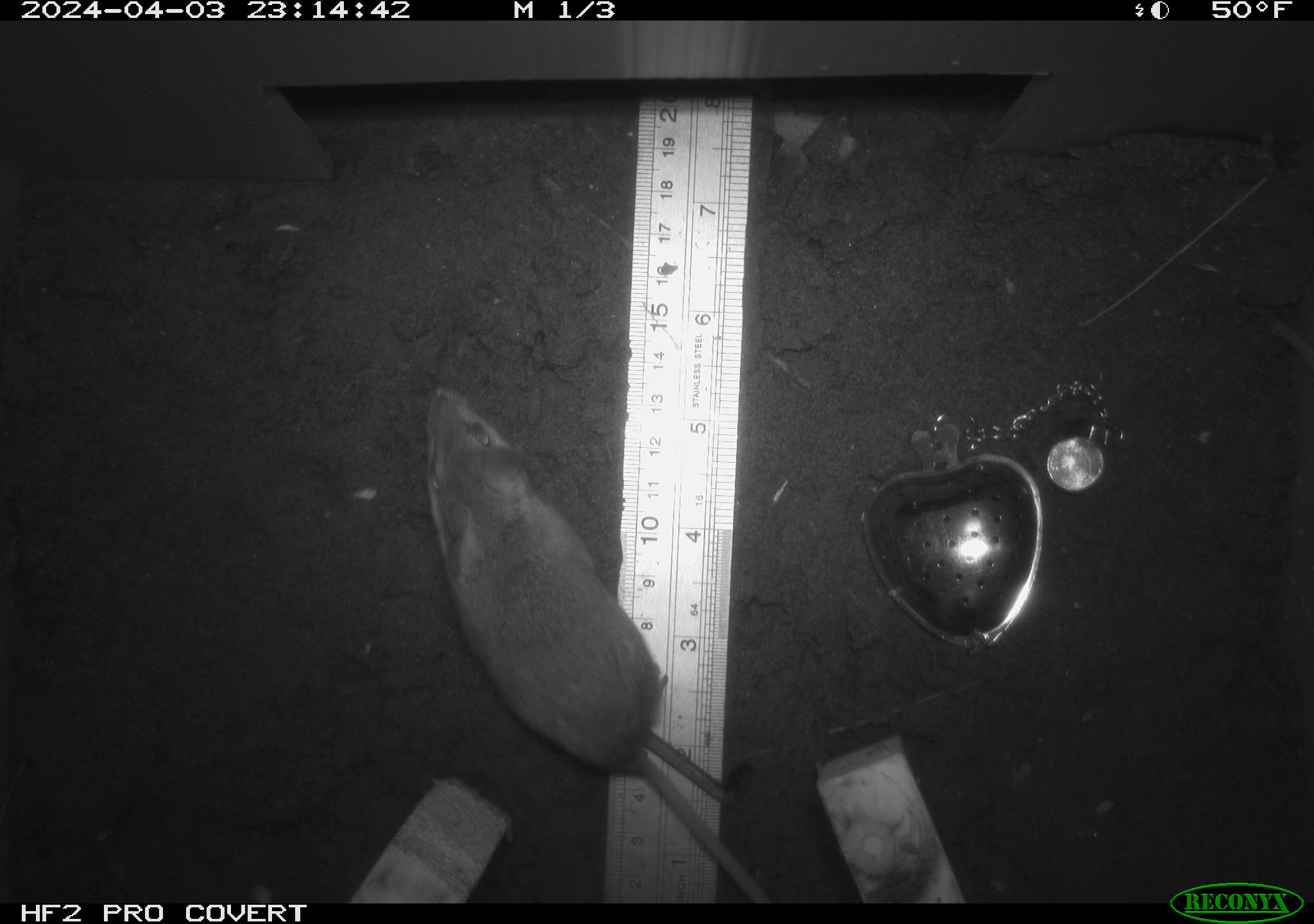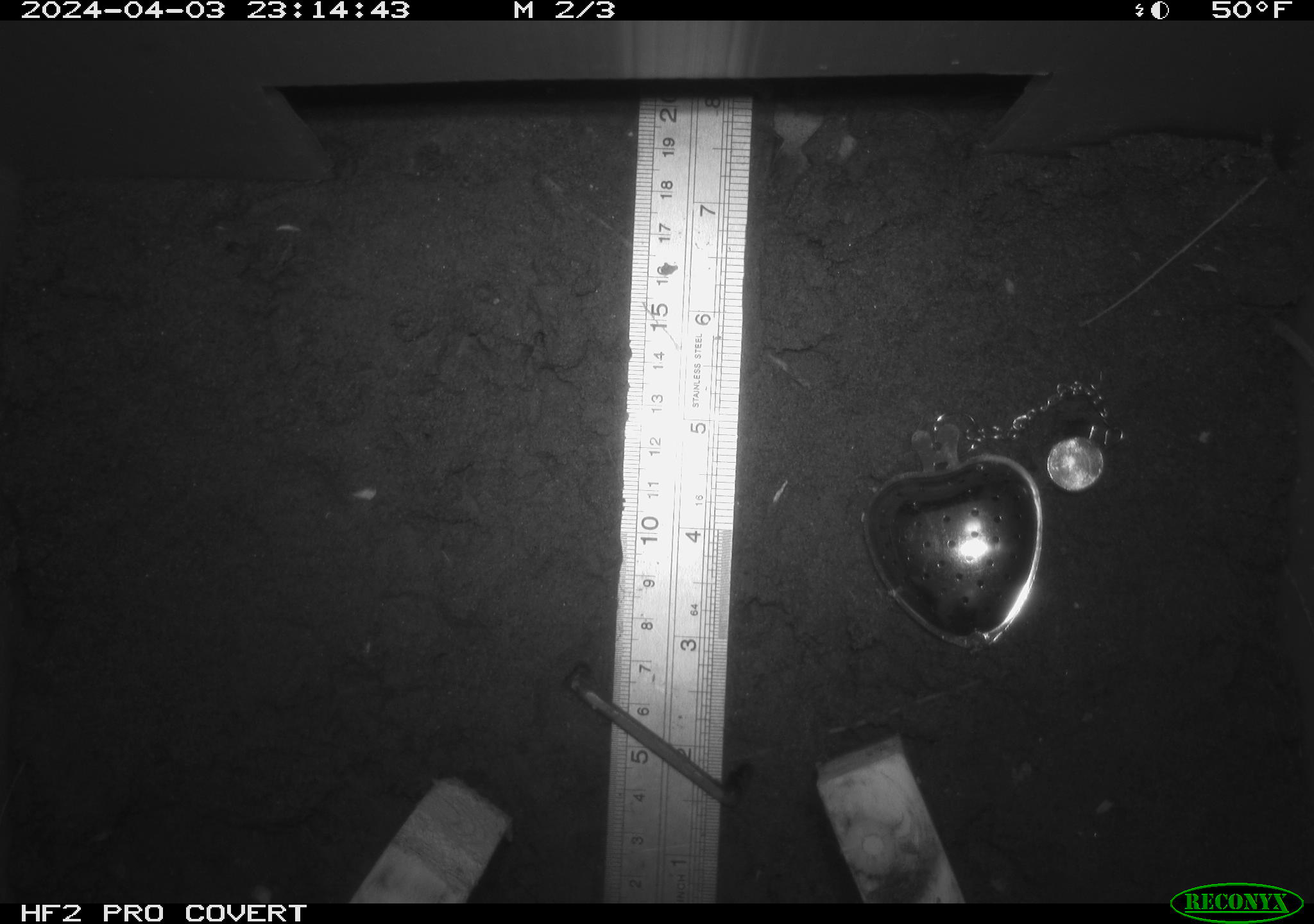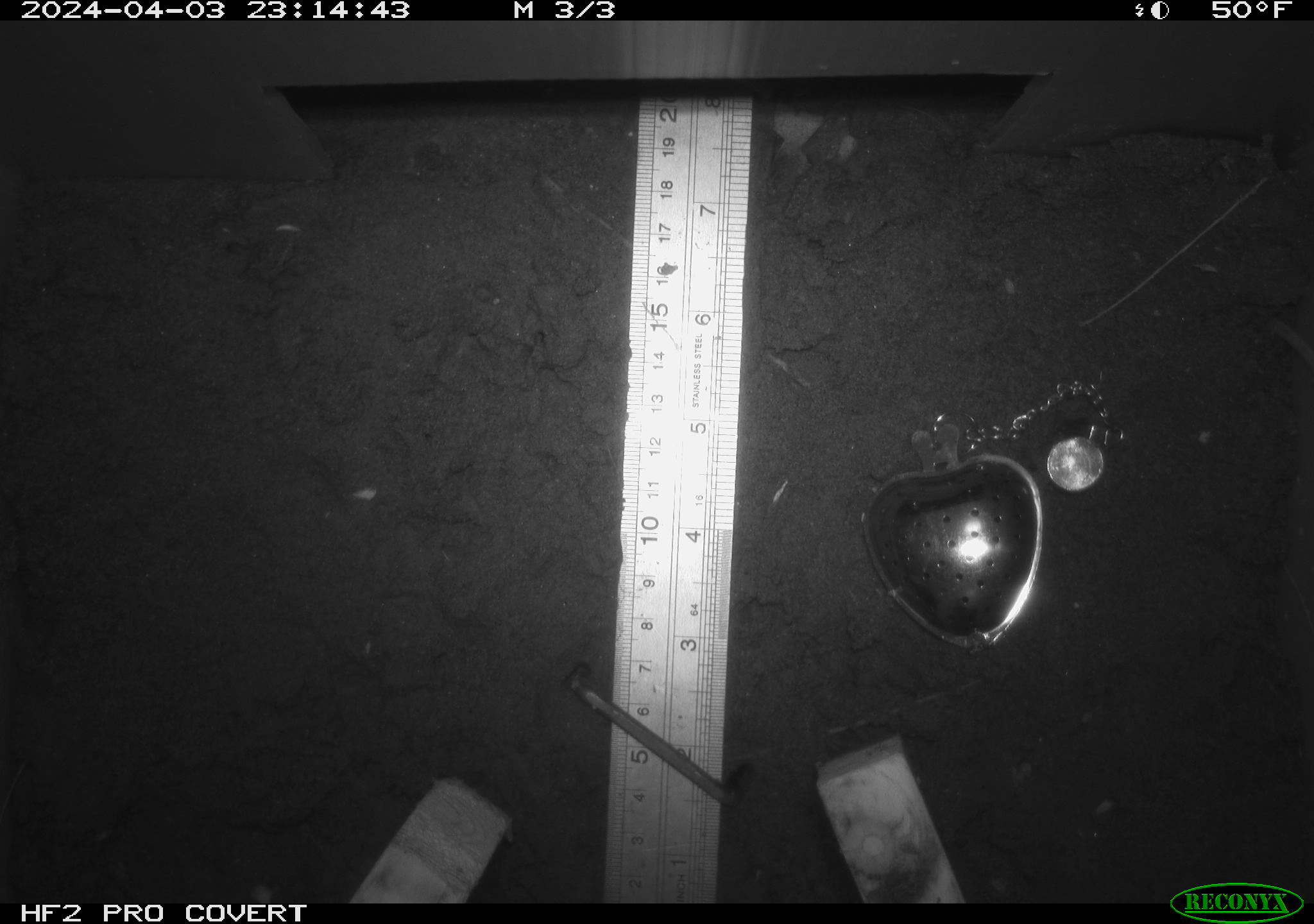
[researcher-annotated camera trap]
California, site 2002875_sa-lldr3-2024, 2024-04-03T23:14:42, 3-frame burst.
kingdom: Animalia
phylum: Chordata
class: Mammalia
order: Rodentia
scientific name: Rodentia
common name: mouse species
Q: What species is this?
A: Mouse species (Rodentia).